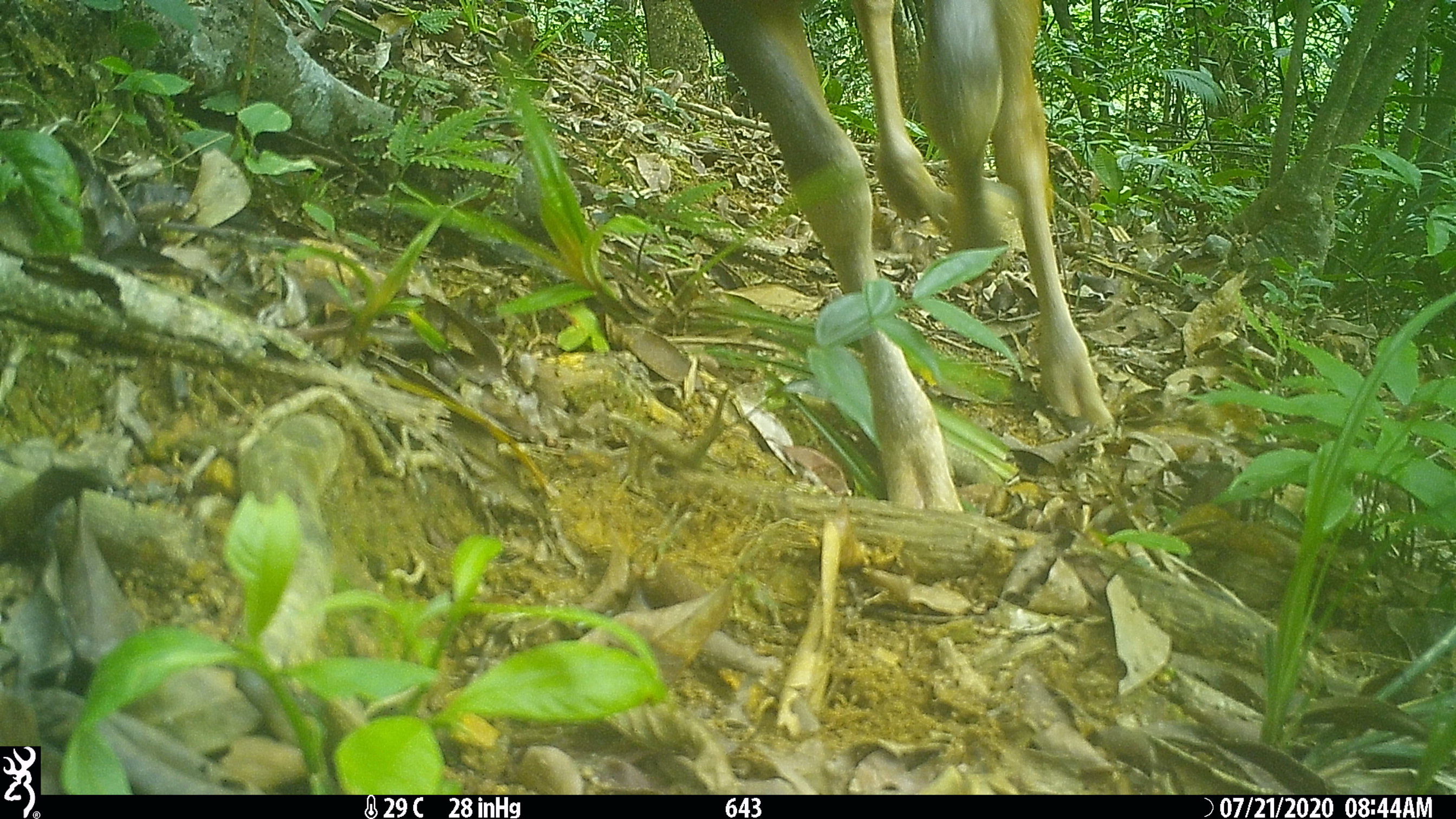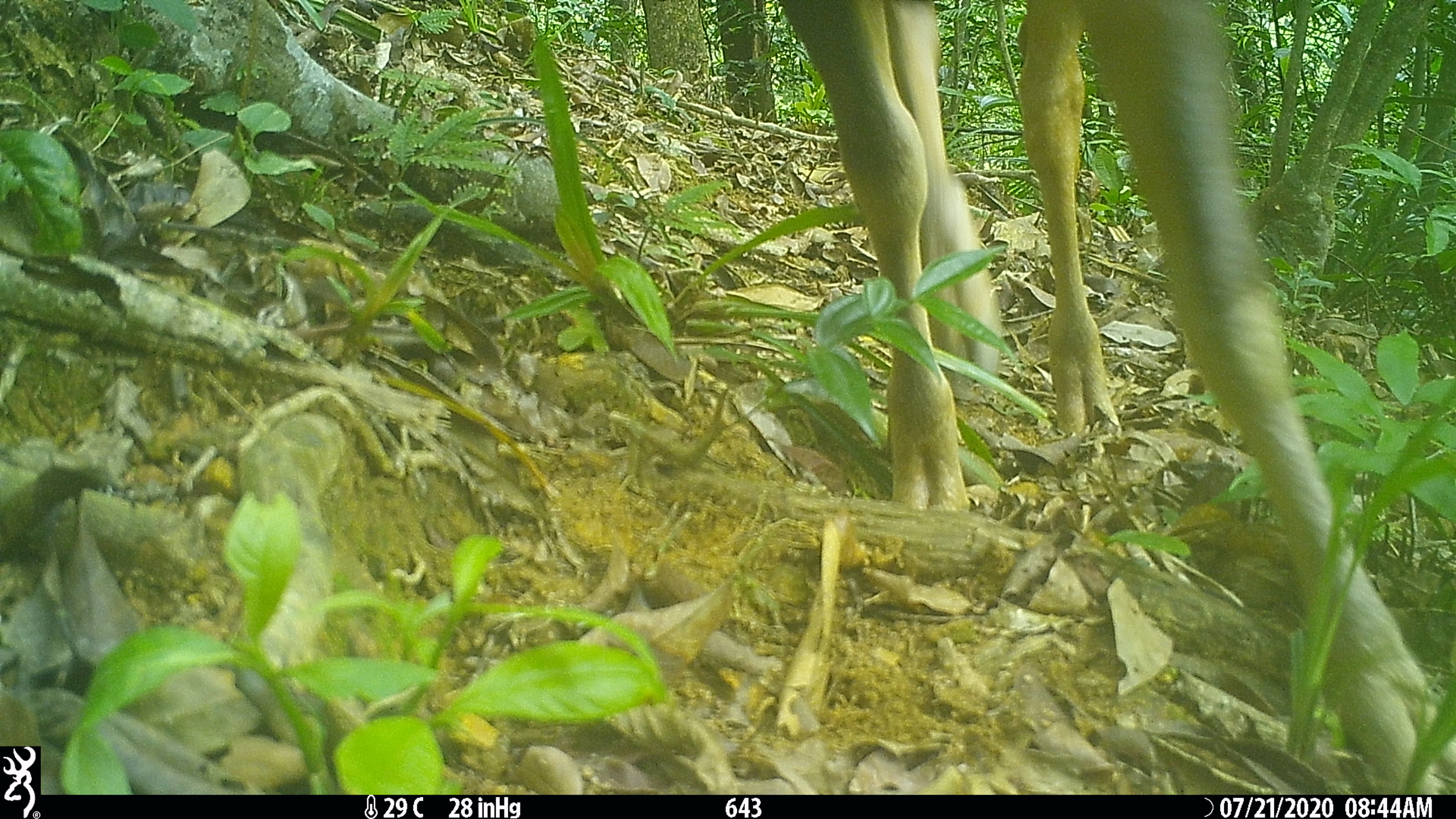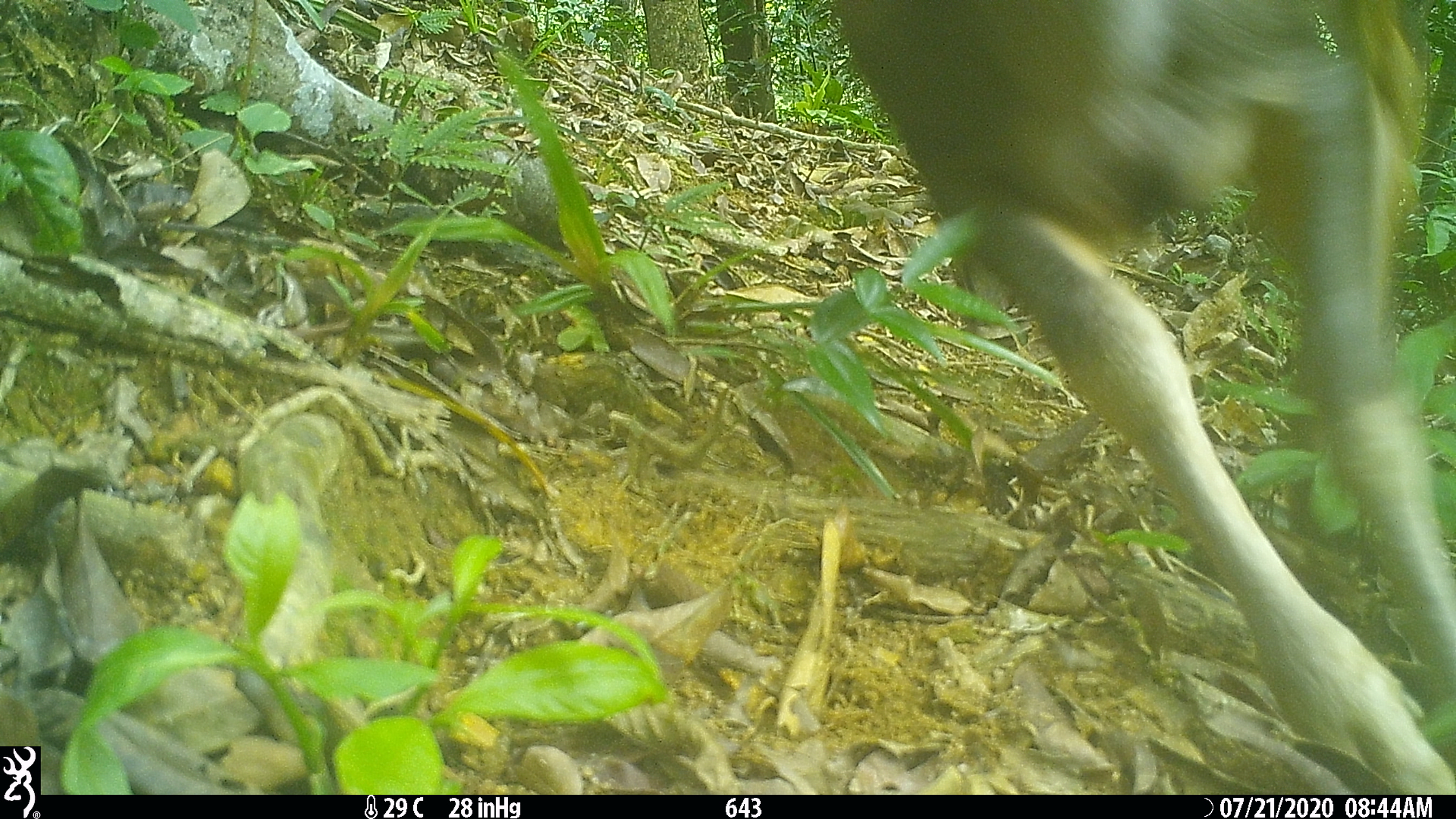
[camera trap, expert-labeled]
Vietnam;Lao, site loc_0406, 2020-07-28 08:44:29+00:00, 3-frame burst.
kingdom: Animalia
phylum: Chordata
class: Mammalia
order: Artiodactyla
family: Cervidae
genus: Rusa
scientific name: Rusa unicolor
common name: sambar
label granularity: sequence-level